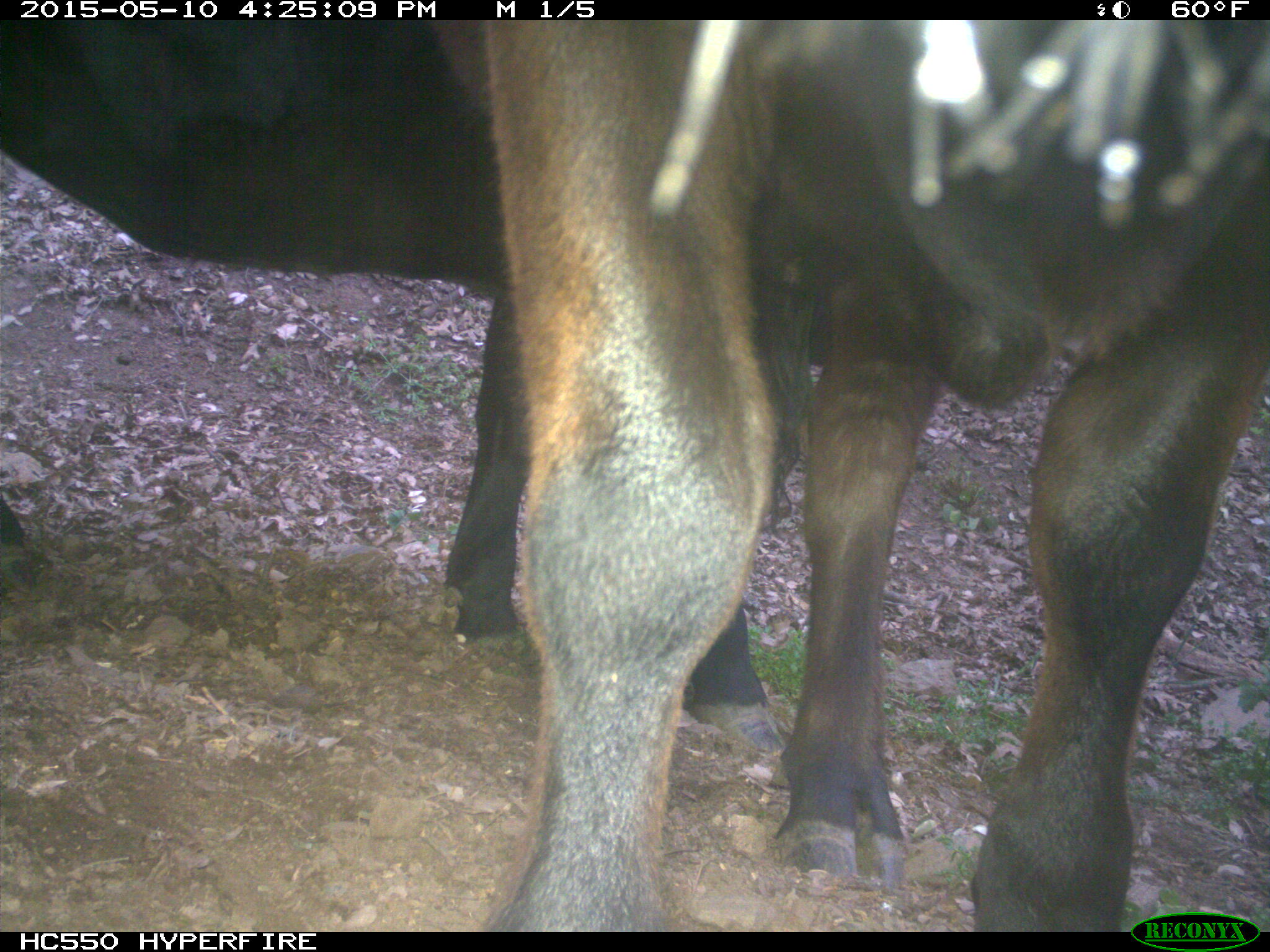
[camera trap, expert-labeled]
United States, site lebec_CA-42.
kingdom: Animalia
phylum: Chordata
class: Mammalia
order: Artiodactyla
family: Bovidae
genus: Bos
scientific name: Bos taurus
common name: domestic cow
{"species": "Bos taurus (domestic cow)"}